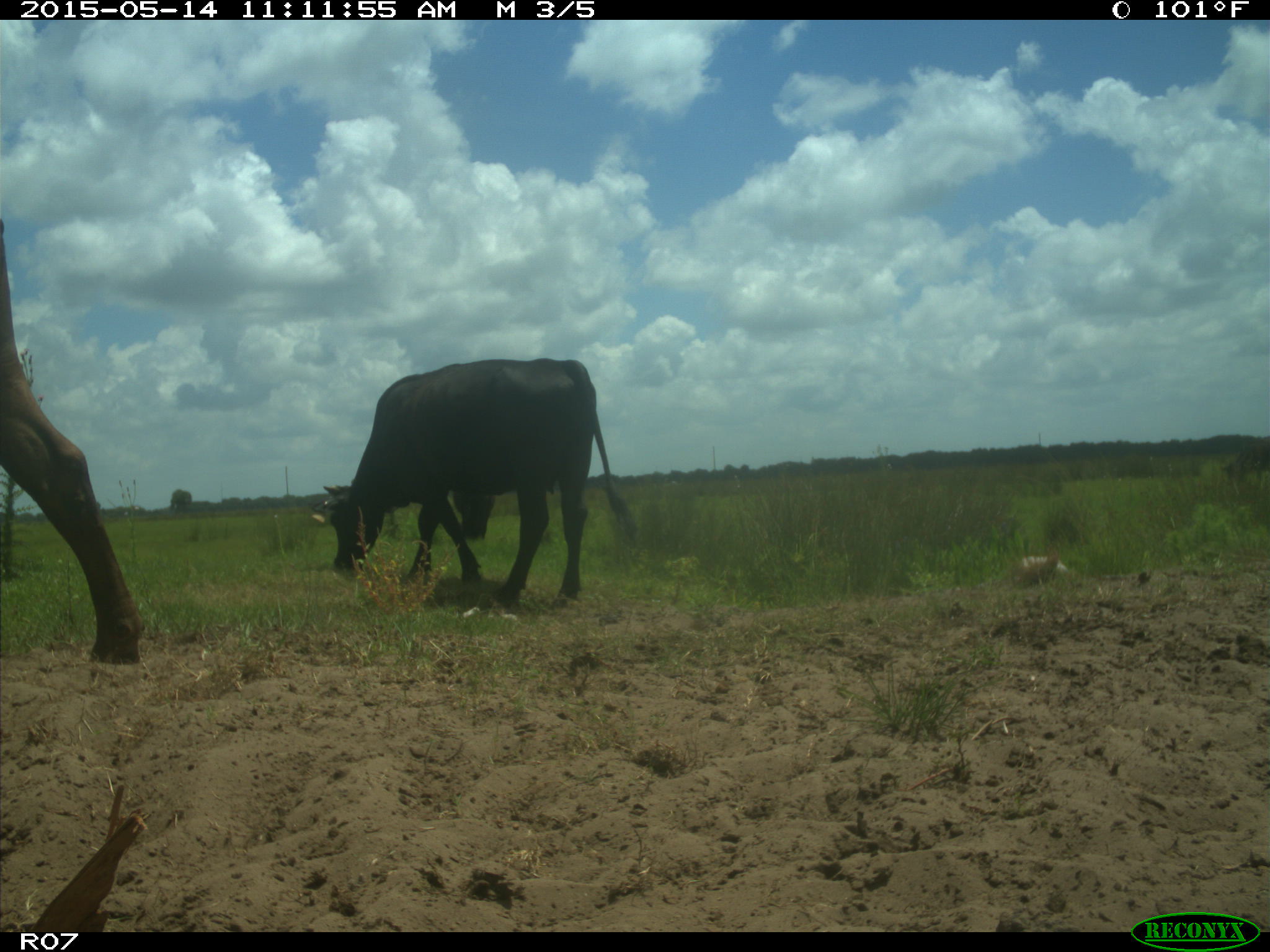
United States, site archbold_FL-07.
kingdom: Animalia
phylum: Chordata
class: Mammalia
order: Artiodactyla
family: Bovidae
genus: Bos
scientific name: Bos taurus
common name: domestic cow